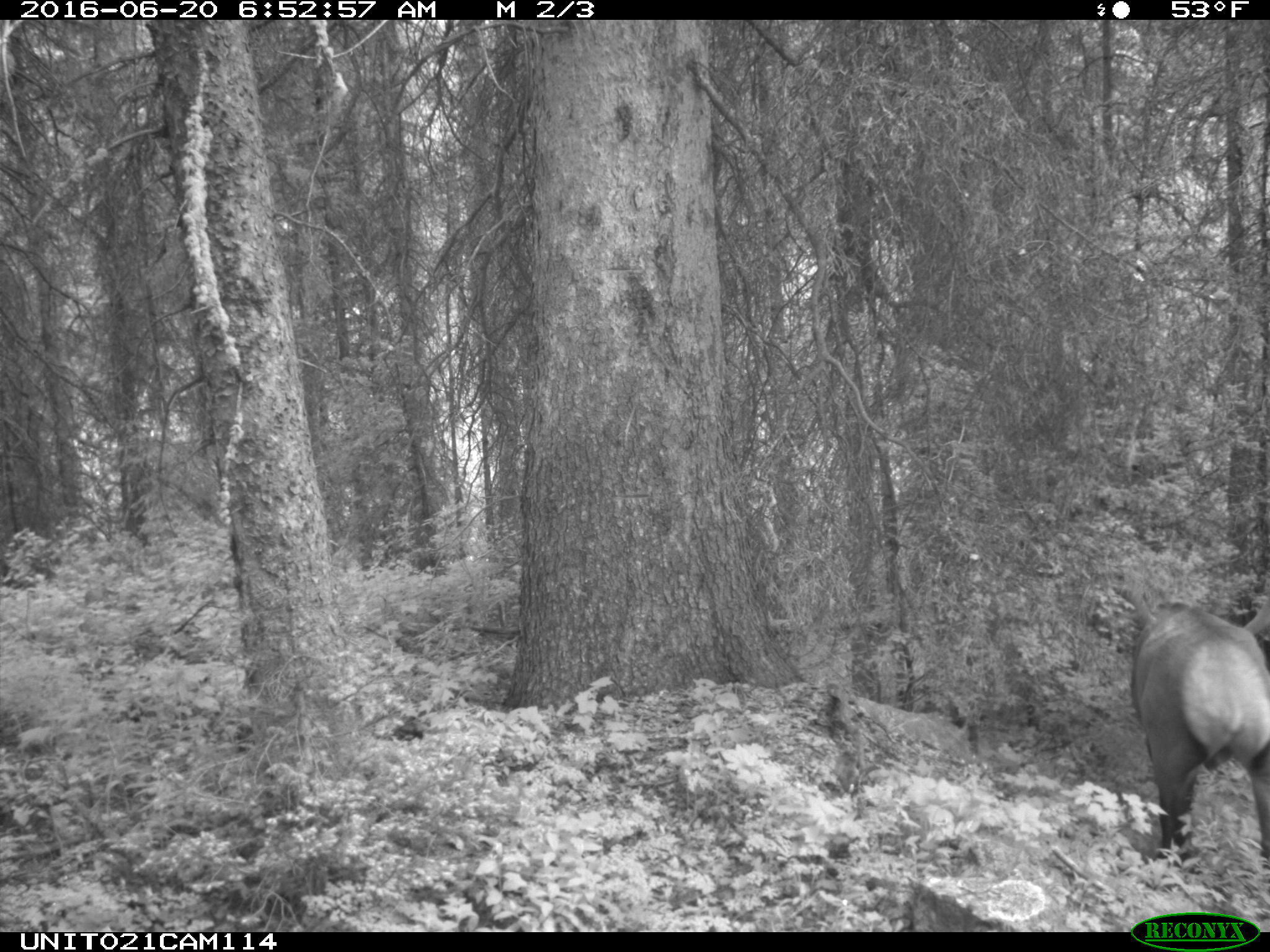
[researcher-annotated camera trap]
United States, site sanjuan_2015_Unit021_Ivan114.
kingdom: Animalia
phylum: Chordata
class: Mammalia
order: Artiodactyla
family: Cervidae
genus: Cervus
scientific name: Cervus elaphus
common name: red deer